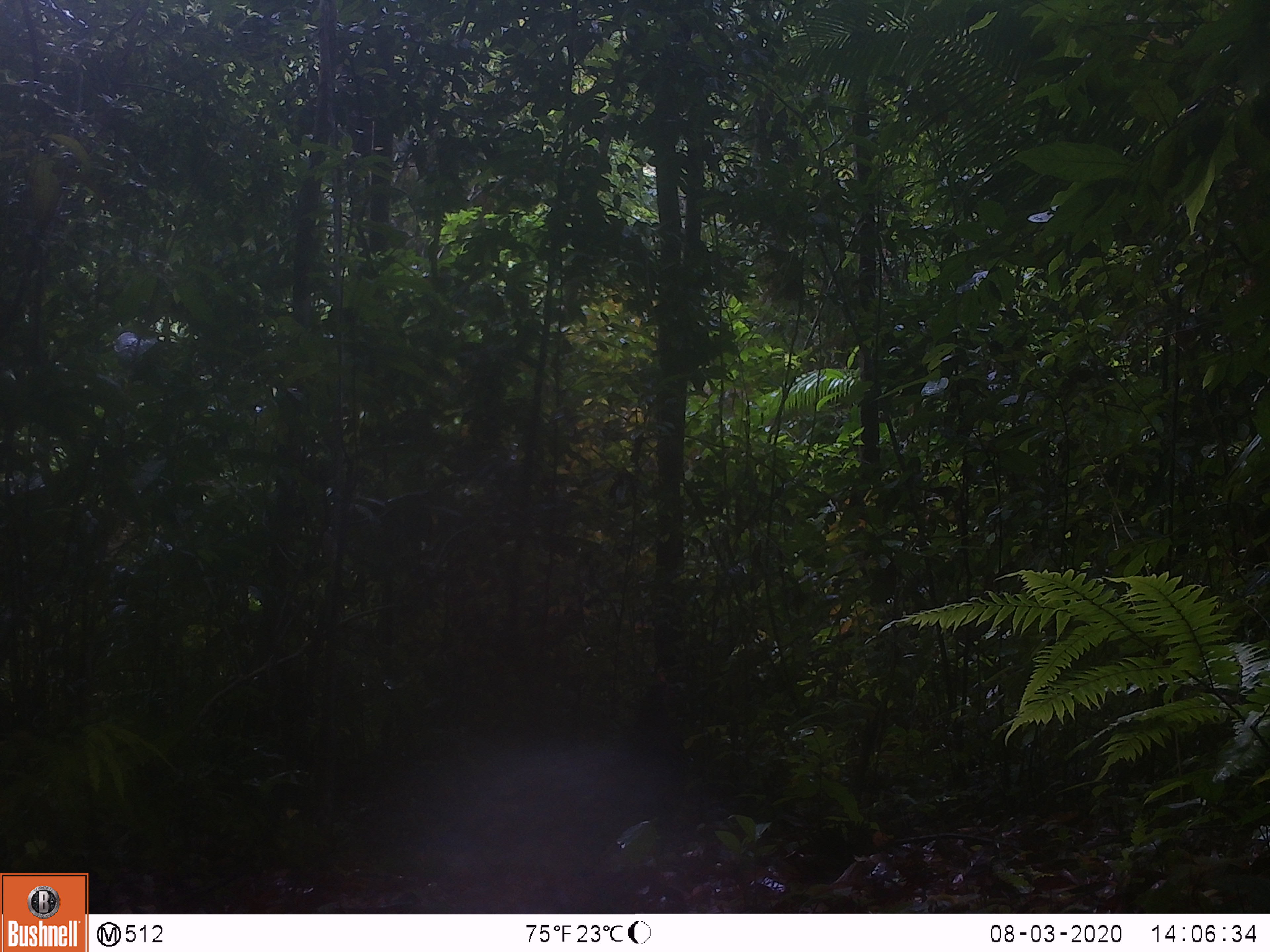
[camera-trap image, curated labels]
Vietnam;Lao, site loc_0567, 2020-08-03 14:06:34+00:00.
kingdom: Animalia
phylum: Chordata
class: Aves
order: Galliformes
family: Phasianidae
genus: Gallus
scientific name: Gallus gallus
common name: red junglefowl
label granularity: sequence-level